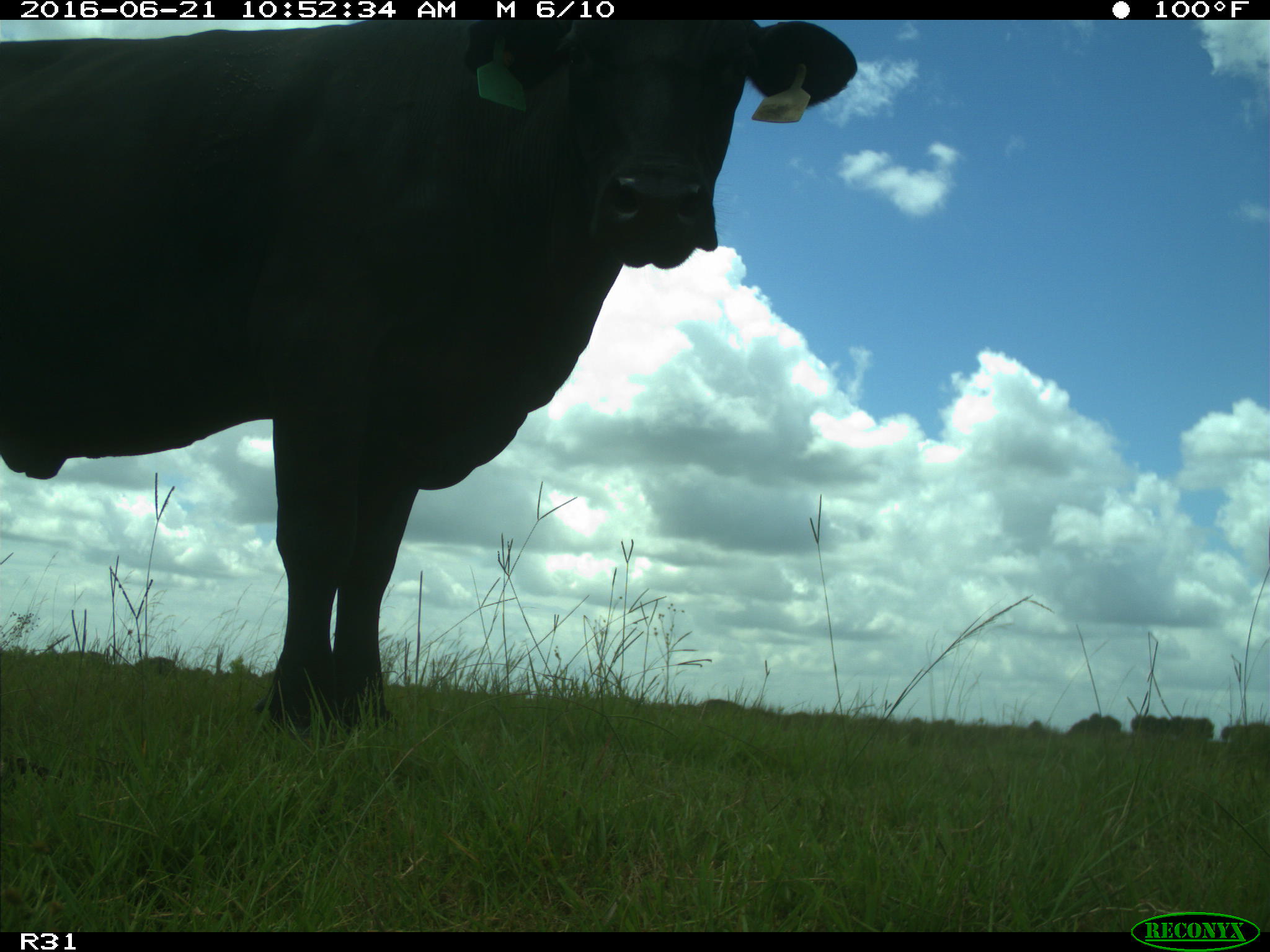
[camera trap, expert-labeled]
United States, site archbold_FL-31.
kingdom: Animalia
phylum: Chordata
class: Mammalia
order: Artiodactyla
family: Bovidae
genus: Bos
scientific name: Bos taurus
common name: domestic cow